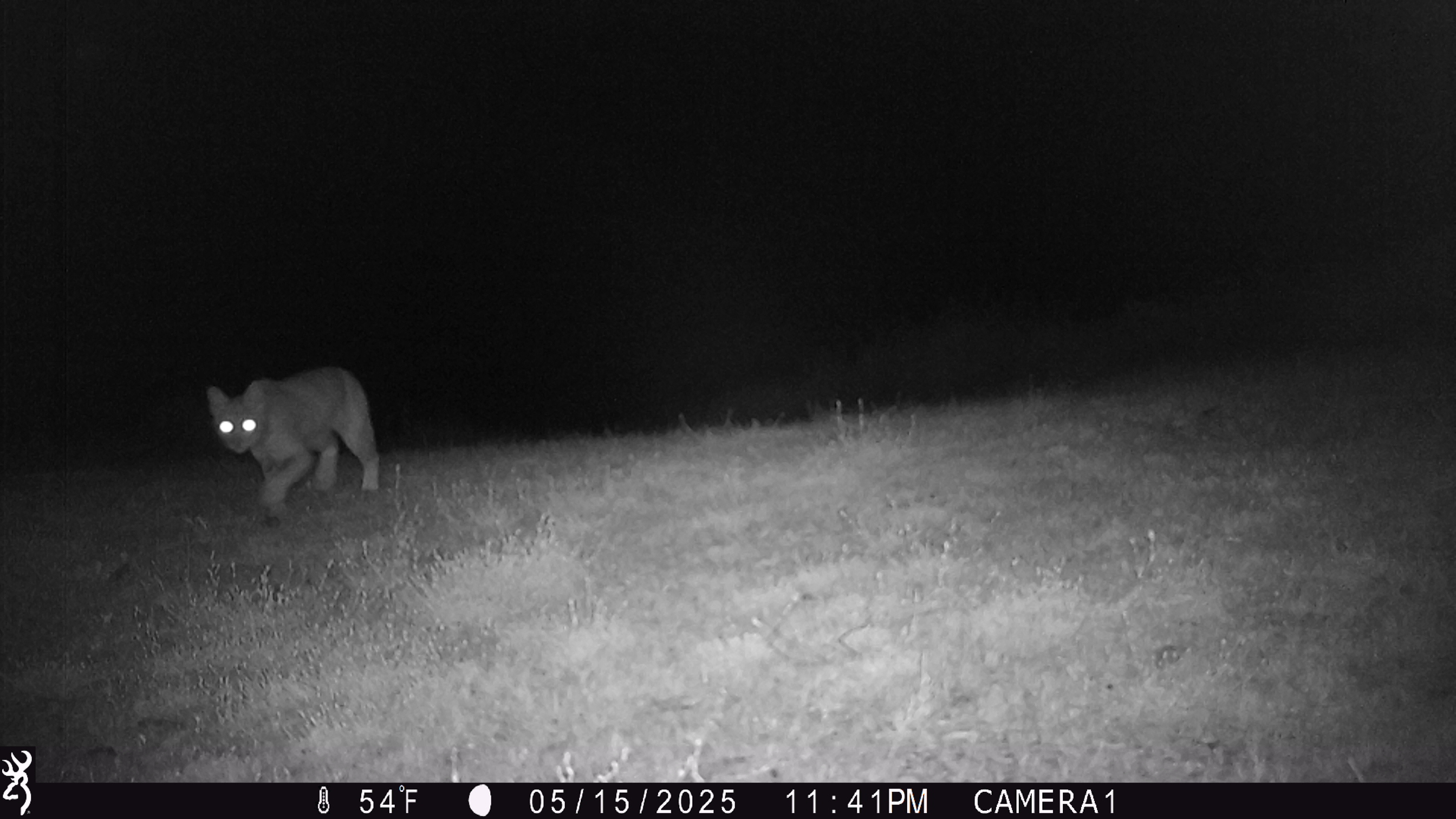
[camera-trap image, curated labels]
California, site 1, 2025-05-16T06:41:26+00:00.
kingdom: Animalia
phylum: Chordata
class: Mammalia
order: Carnivora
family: Felidae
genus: Lynx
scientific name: Lynx rufus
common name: bobcat